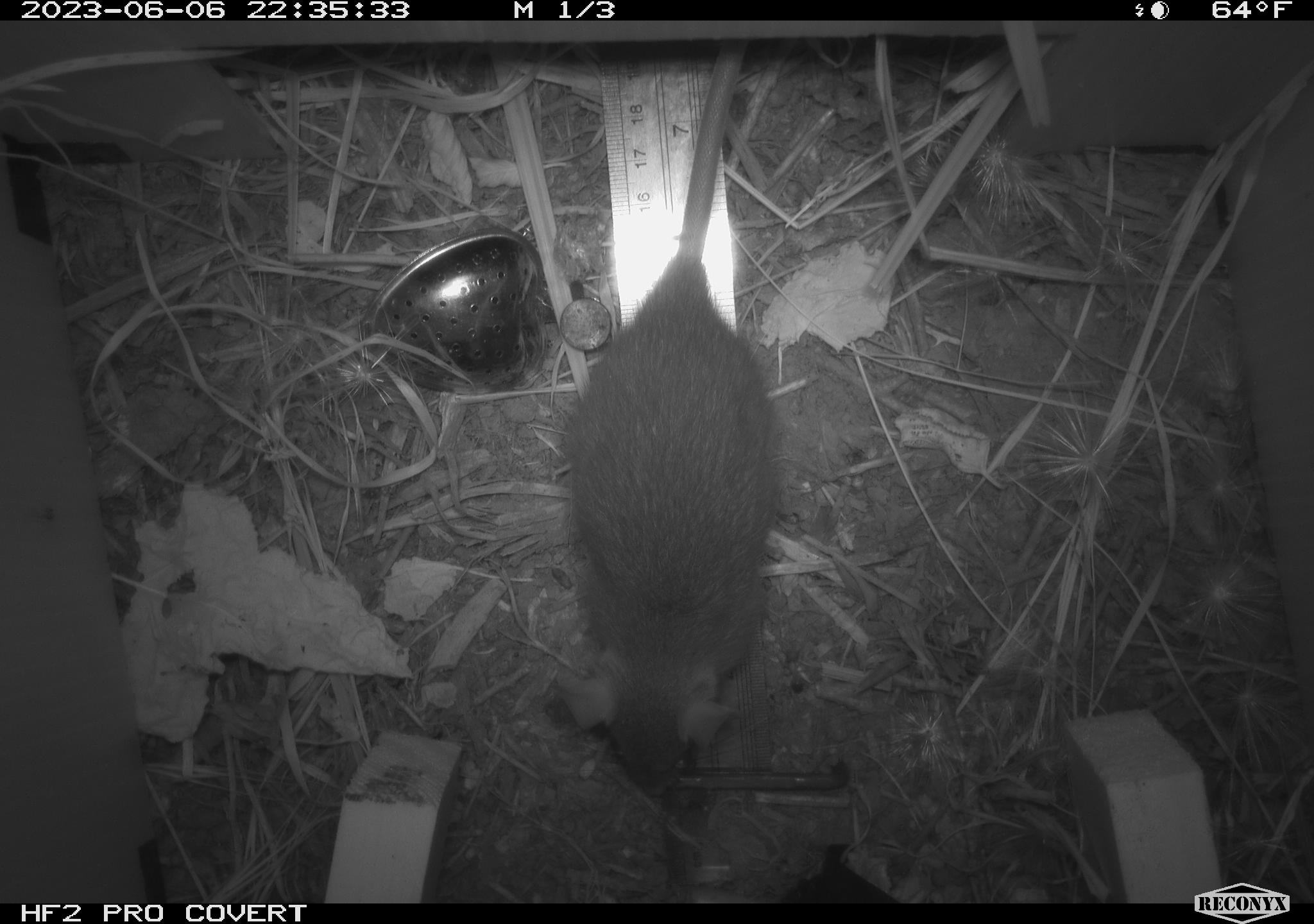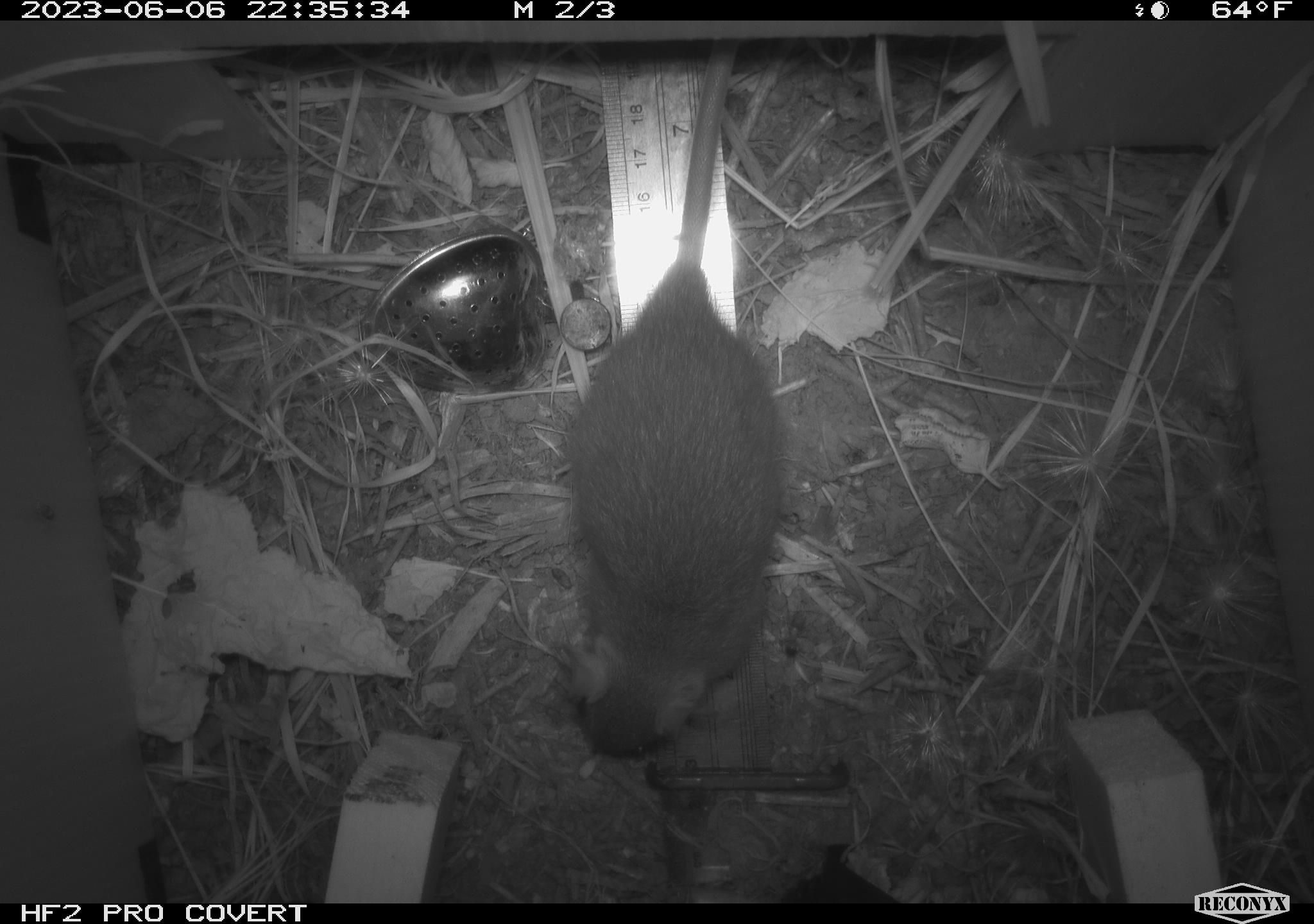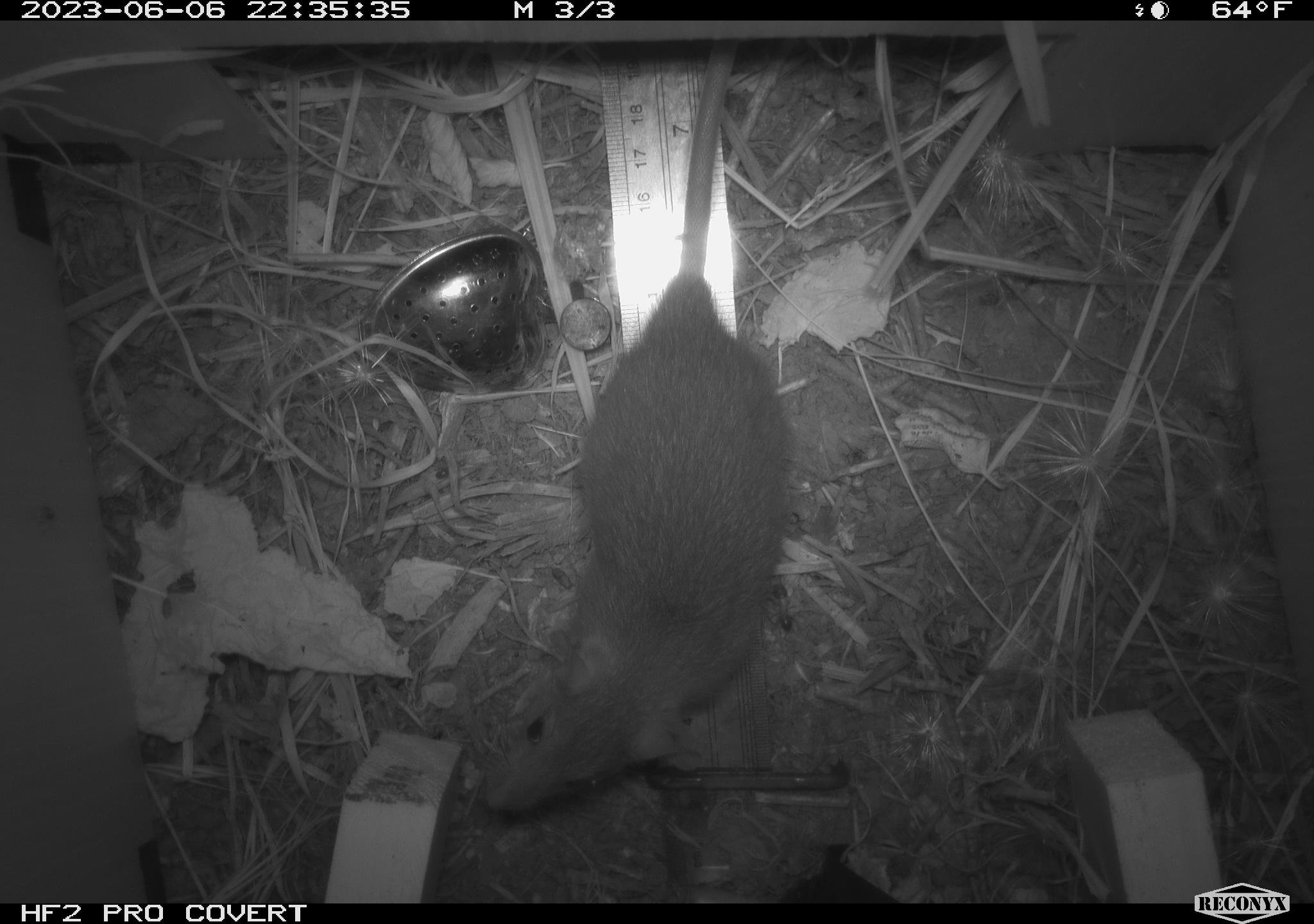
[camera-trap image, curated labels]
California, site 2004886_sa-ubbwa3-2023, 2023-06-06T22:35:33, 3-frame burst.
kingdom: Animalia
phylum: Chordata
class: Mammalia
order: Rodentia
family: Muridae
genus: Rattus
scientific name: Rattus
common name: rat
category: rattus species